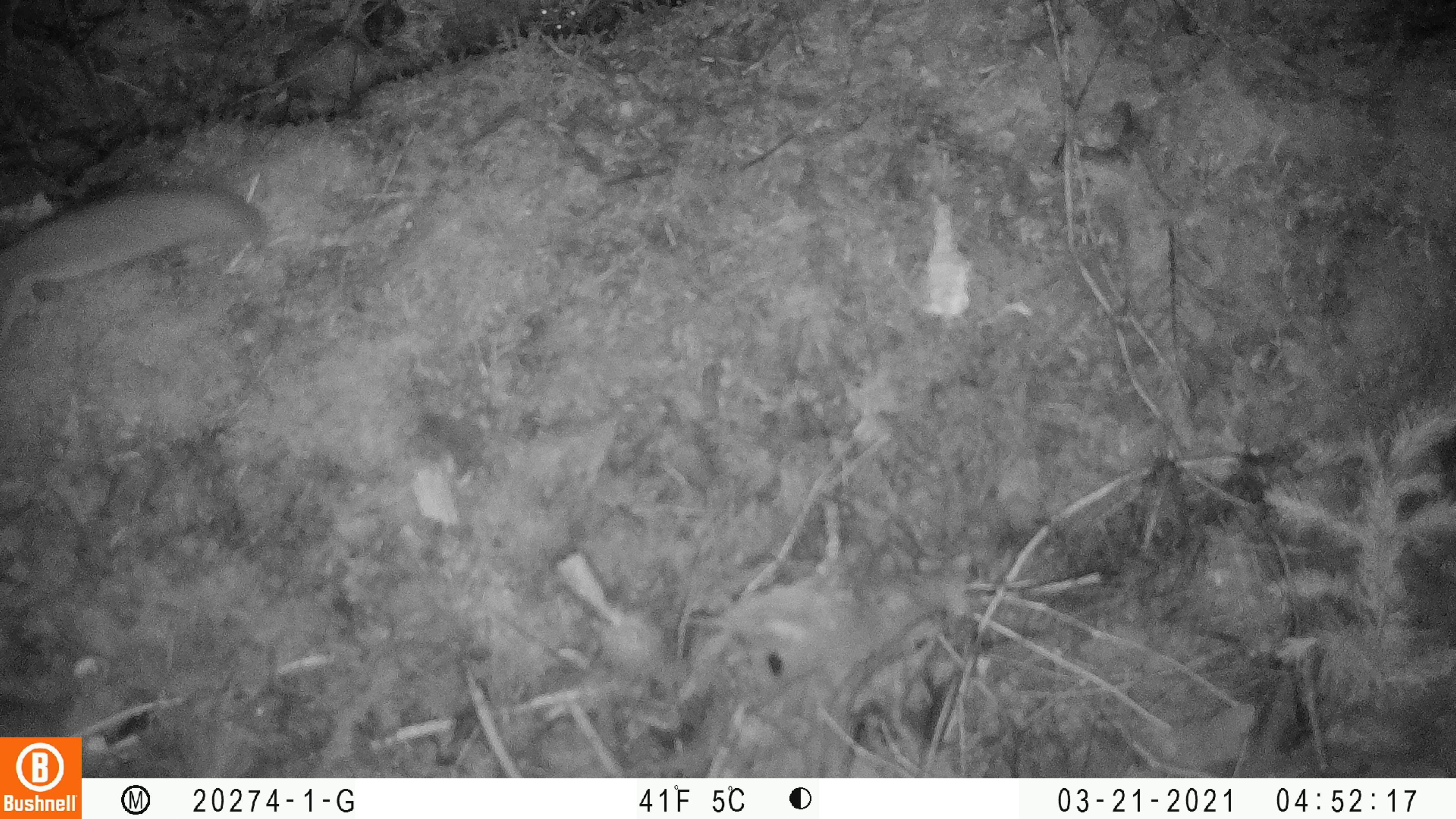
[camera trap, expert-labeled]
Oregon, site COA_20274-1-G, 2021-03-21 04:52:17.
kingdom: Animalia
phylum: Chordata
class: Mammalia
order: Rodentia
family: Sciuridae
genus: Glaucomys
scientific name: Glaucomys oregonensis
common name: humboldt's flying squirrel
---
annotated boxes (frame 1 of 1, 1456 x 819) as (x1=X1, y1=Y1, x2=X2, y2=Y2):
humboldt's flying squirrel: (x1=0, y1=184, x2=263, y2=308)